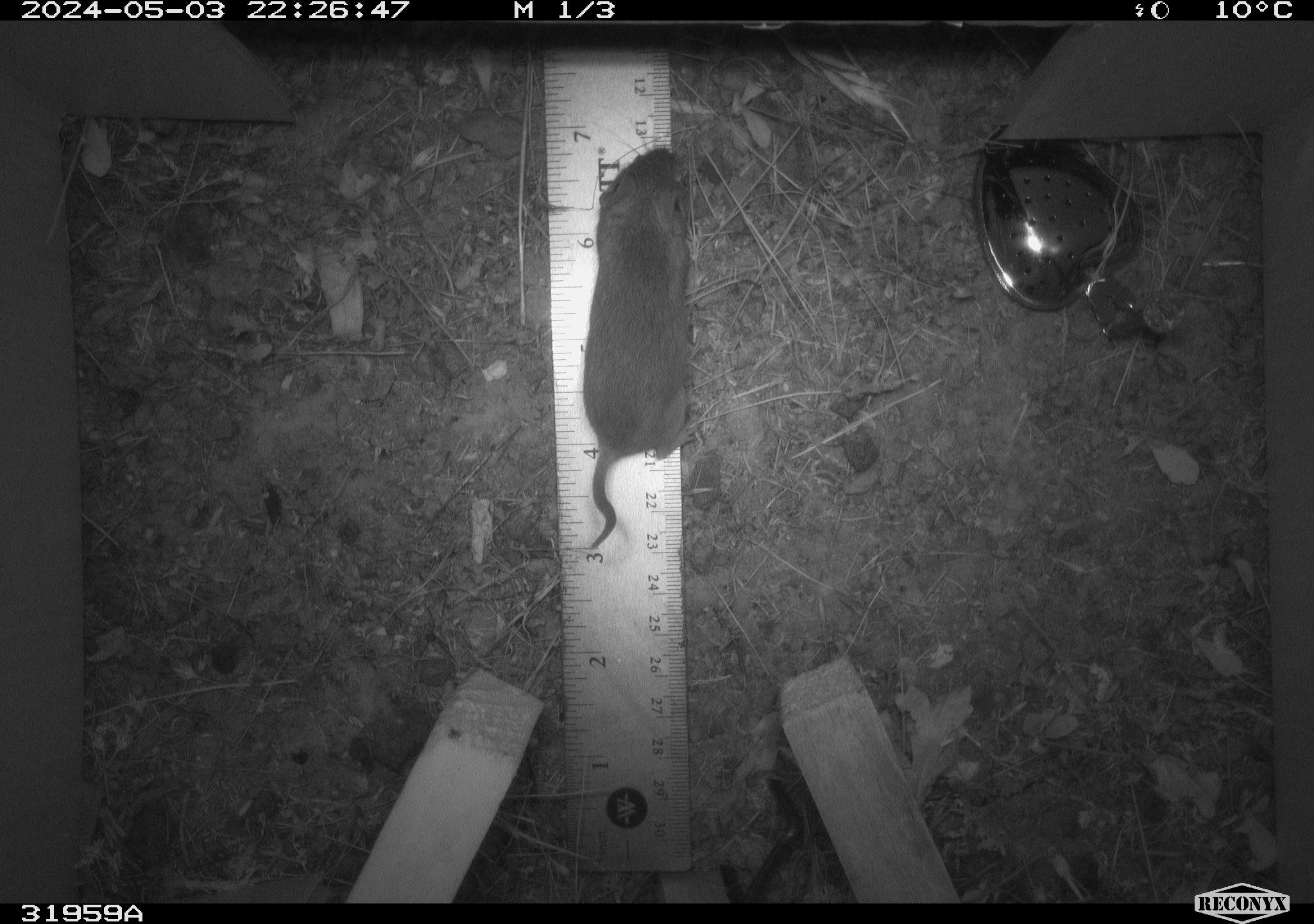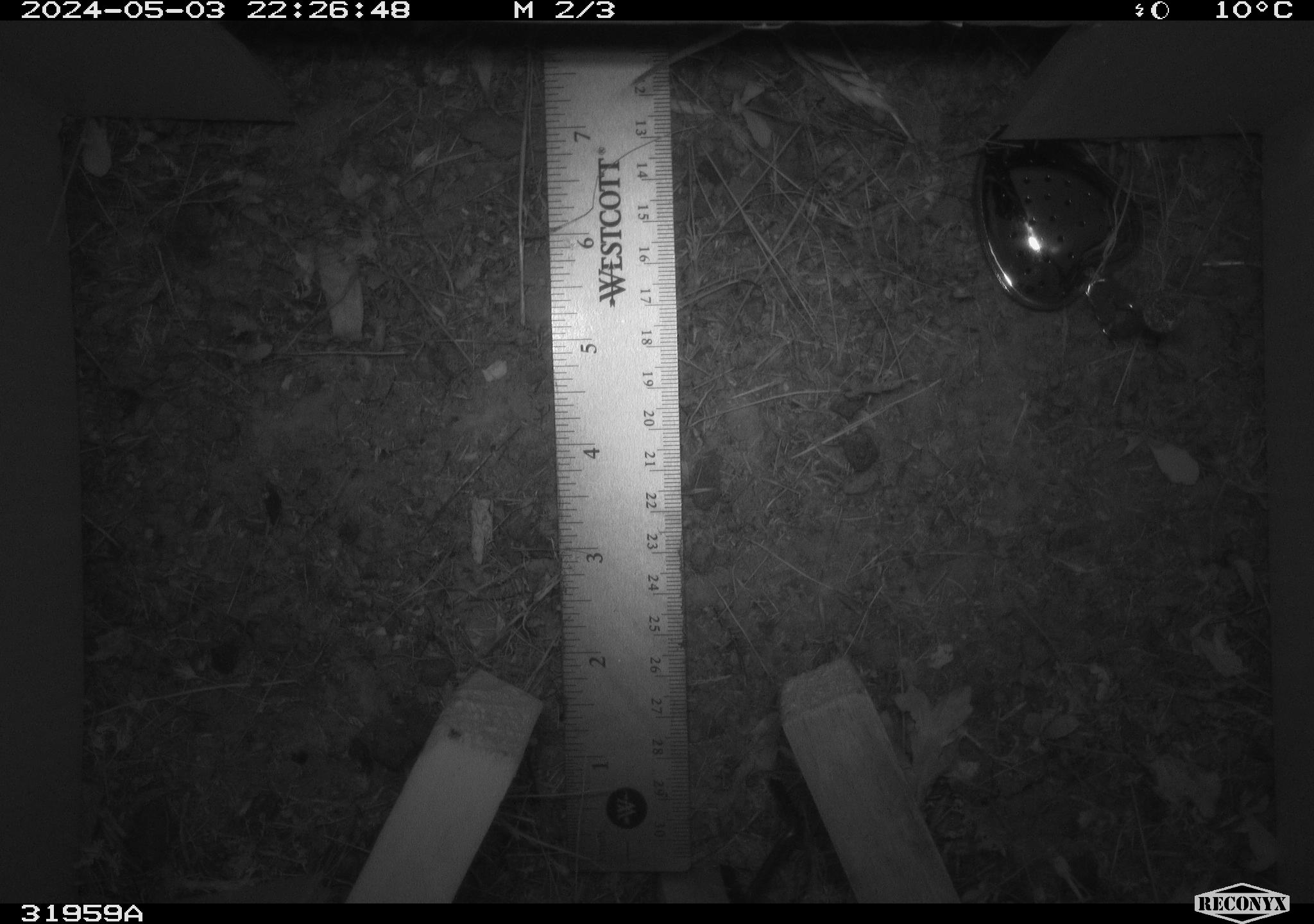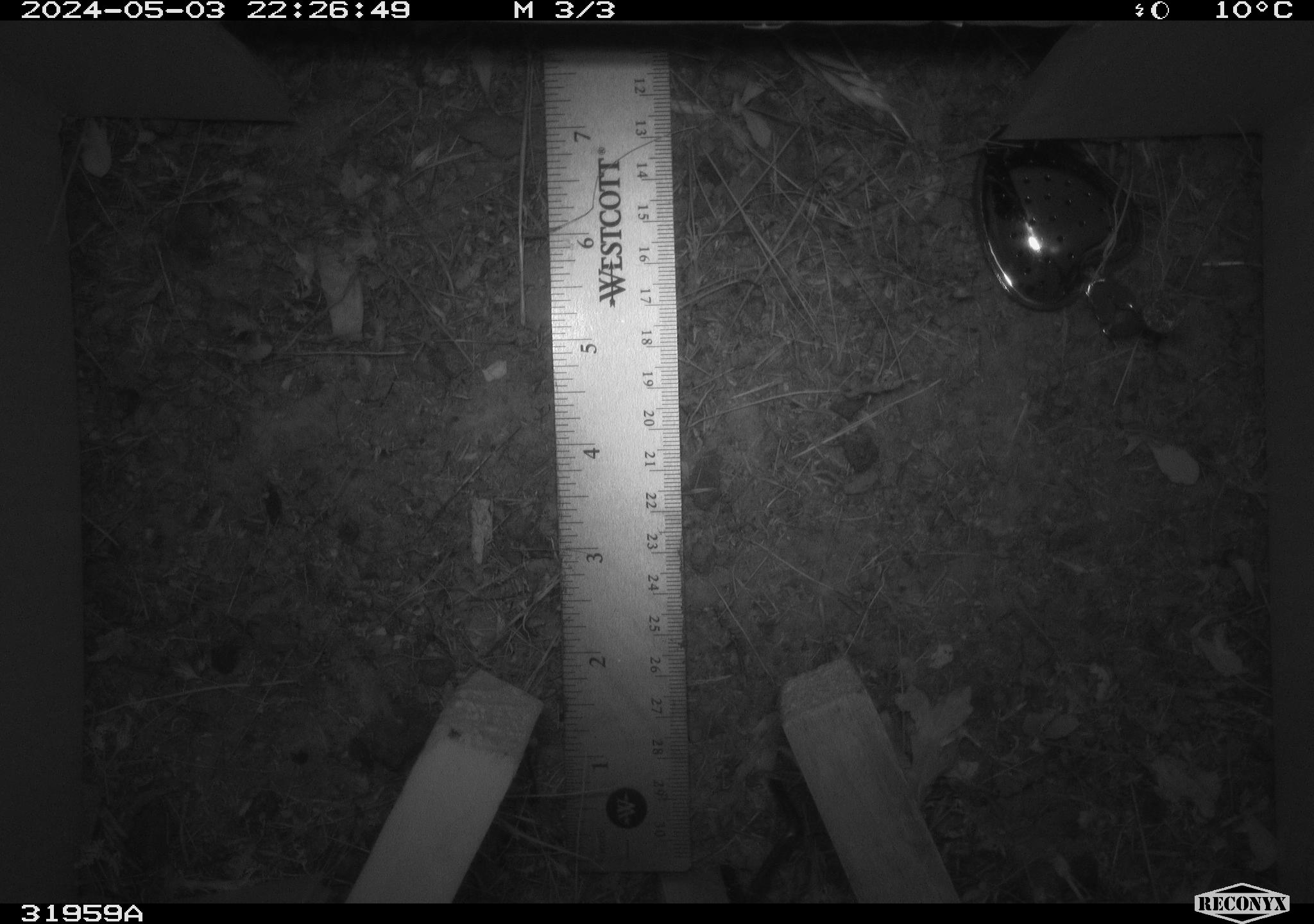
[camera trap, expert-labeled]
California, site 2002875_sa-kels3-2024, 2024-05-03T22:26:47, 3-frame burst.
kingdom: Animalia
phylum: Chordata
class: Mammalia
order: Rodentia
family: Cricetidae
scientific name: Arvicolinae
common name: voles, lemmings, and muskrats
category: arvicolinae subfamily